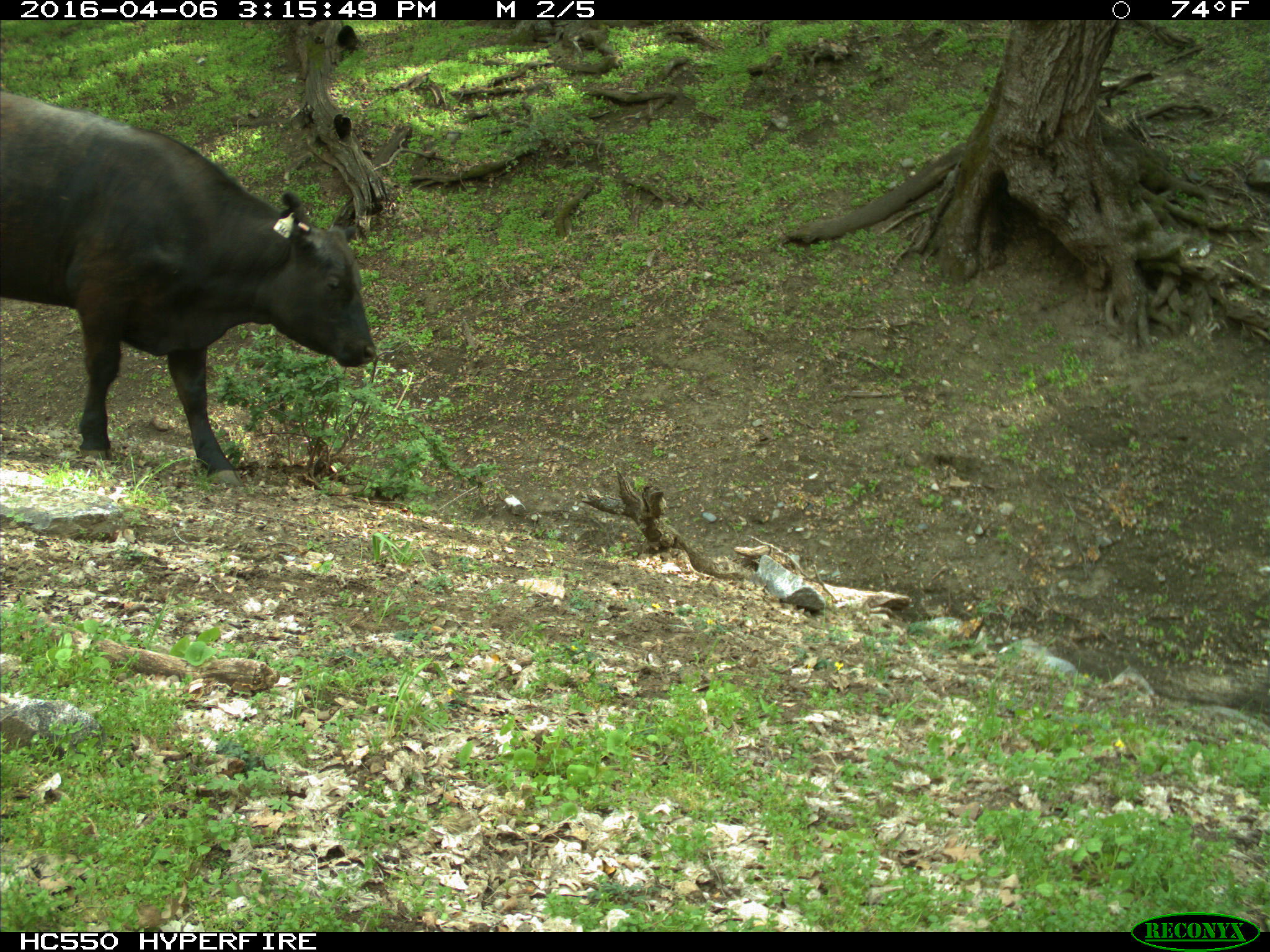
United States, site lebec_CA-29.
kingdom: Animalia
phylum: Chordata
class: Mammalia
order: Artiodactyla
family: Bovidae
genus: Bos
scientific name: Bos taurus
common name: domestic cow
Bos taurus (domestic cow).